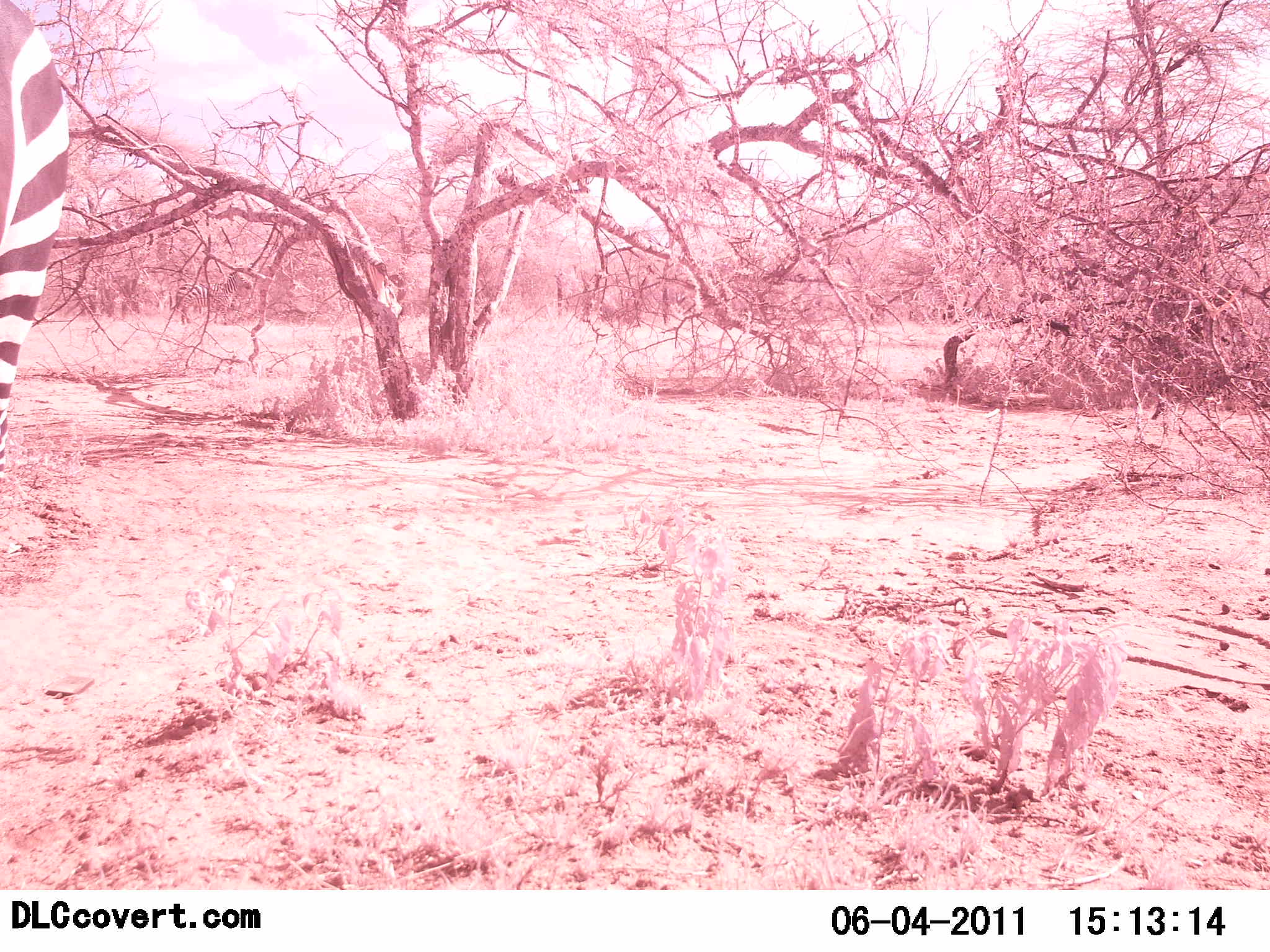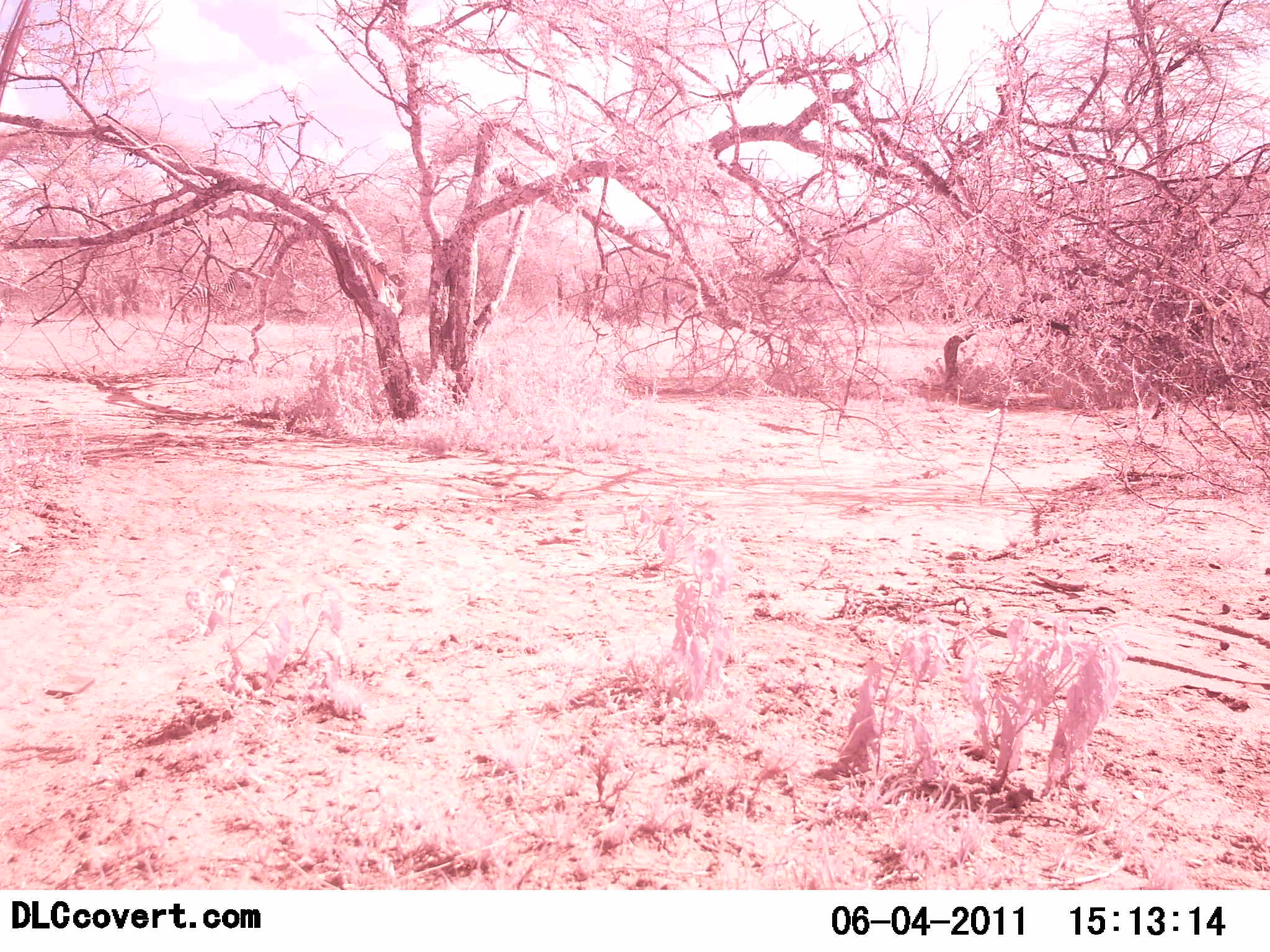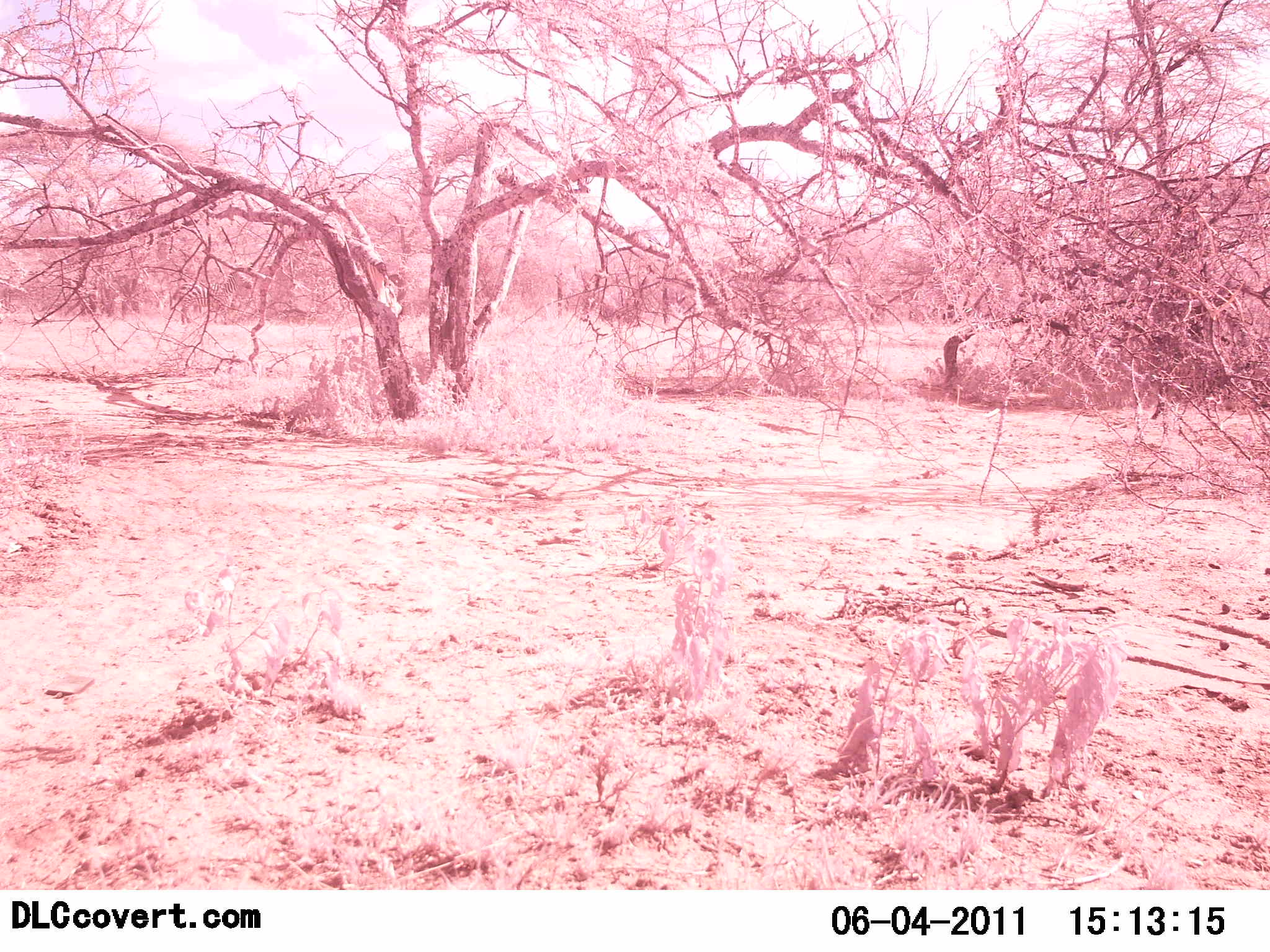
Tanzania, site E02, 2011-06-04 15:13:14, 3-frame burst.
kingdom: Animalia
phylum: Chordata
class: Mammalia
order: Perissodactyla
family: Equidae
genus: Equus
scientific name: Equus quagga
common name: plains zebra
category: zebra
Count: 1.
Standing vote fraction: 40%.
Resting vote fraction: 0%.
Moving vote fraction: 60%.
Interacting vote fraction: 10%.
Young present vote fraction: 0%.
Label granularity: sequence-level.